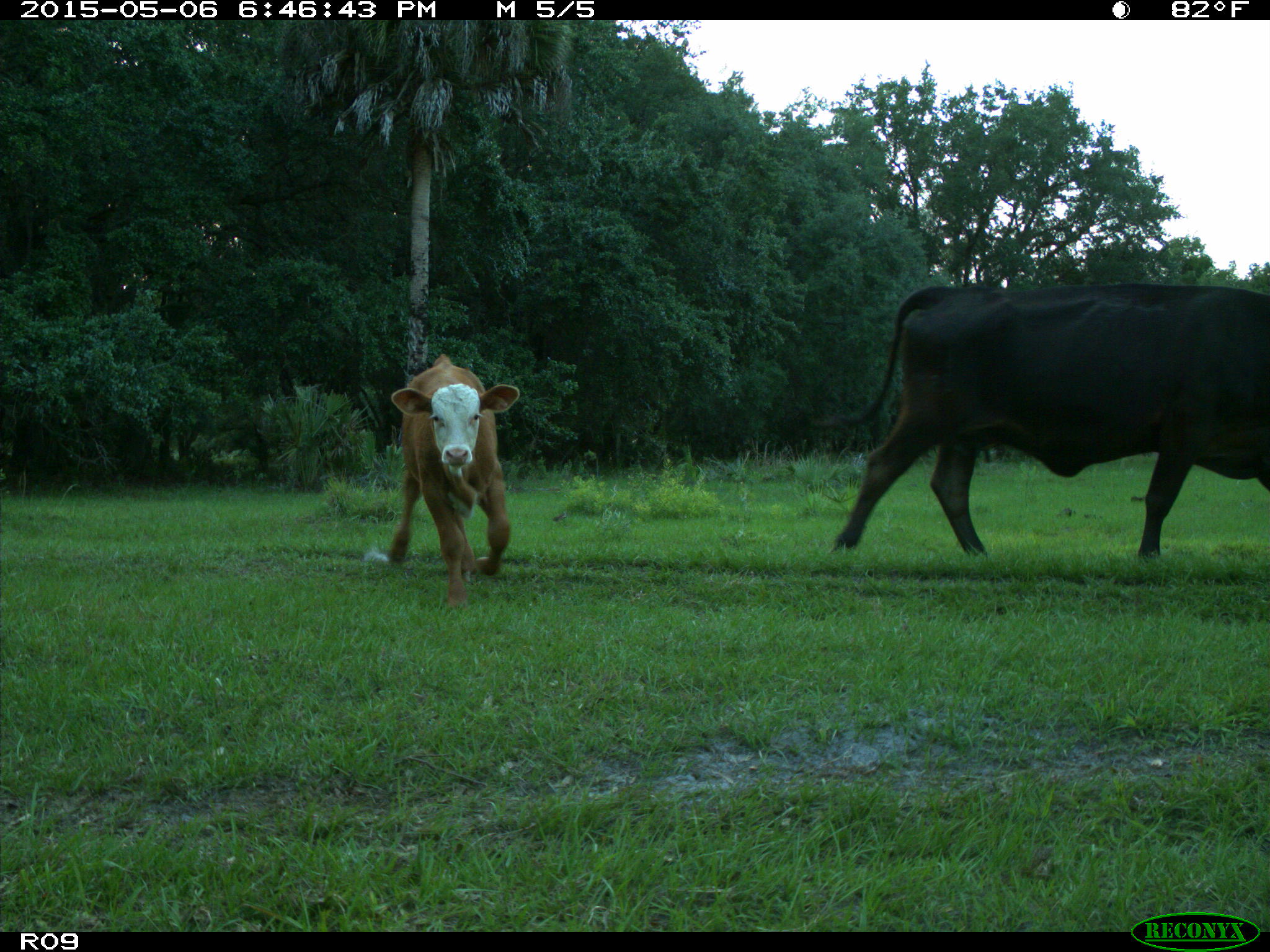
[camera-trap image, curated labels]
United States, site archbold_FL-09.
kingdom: Animalia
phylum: Chordata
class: Mammalia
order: Artiodactyla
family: Bovidae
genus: Bos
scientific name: Bos taurus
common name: domestic cow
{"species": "Bos taurus (domestic cow)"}